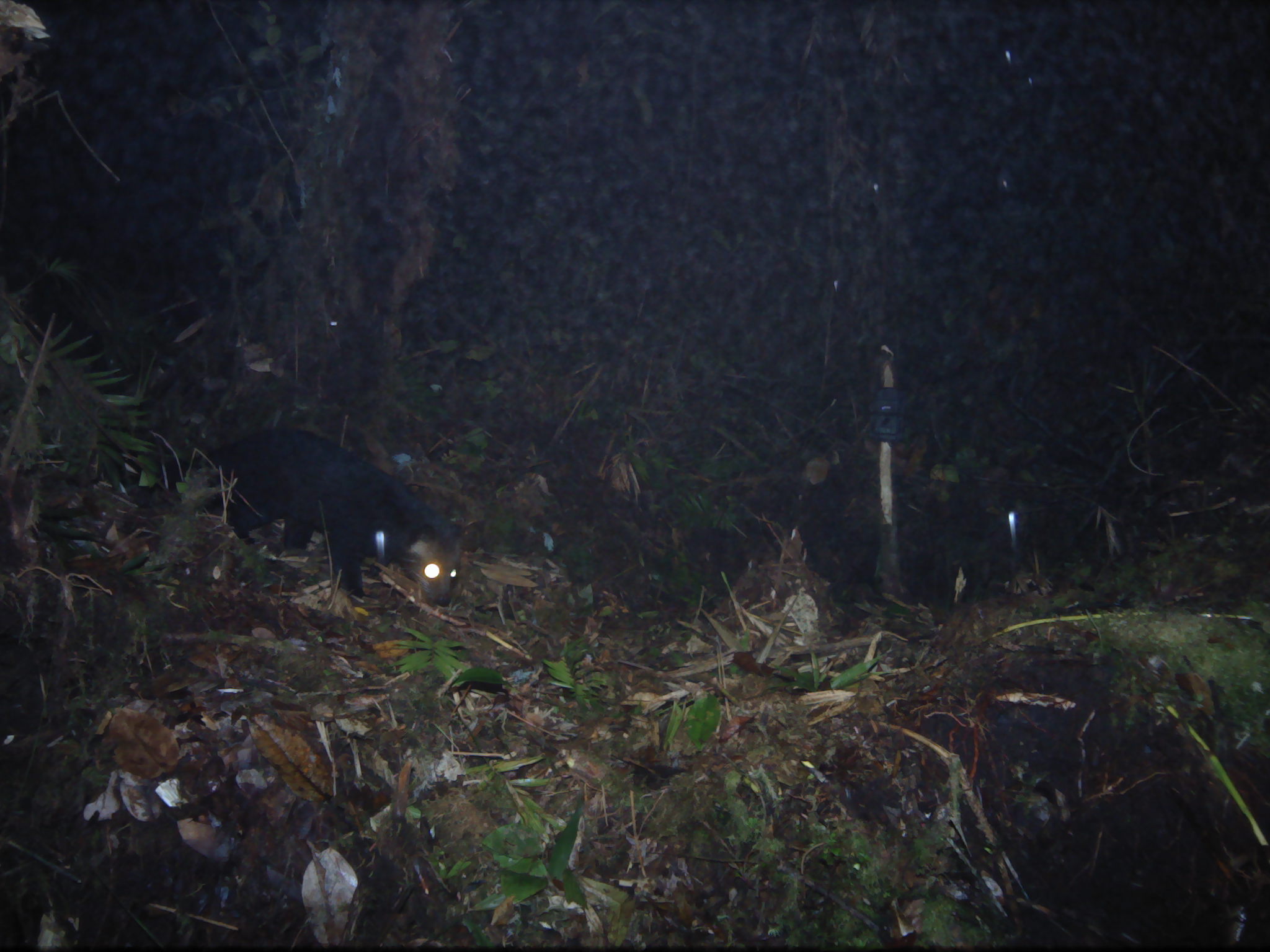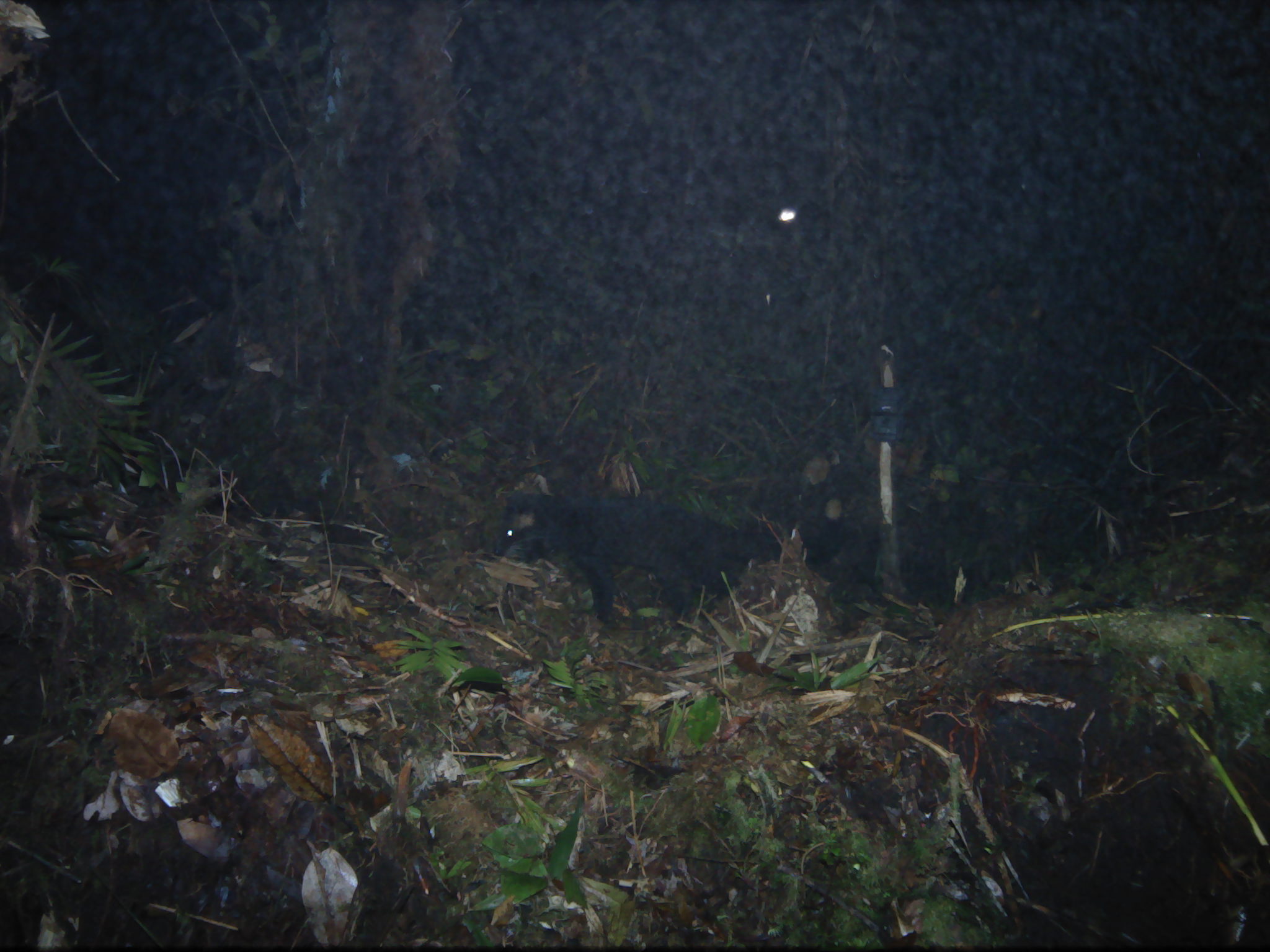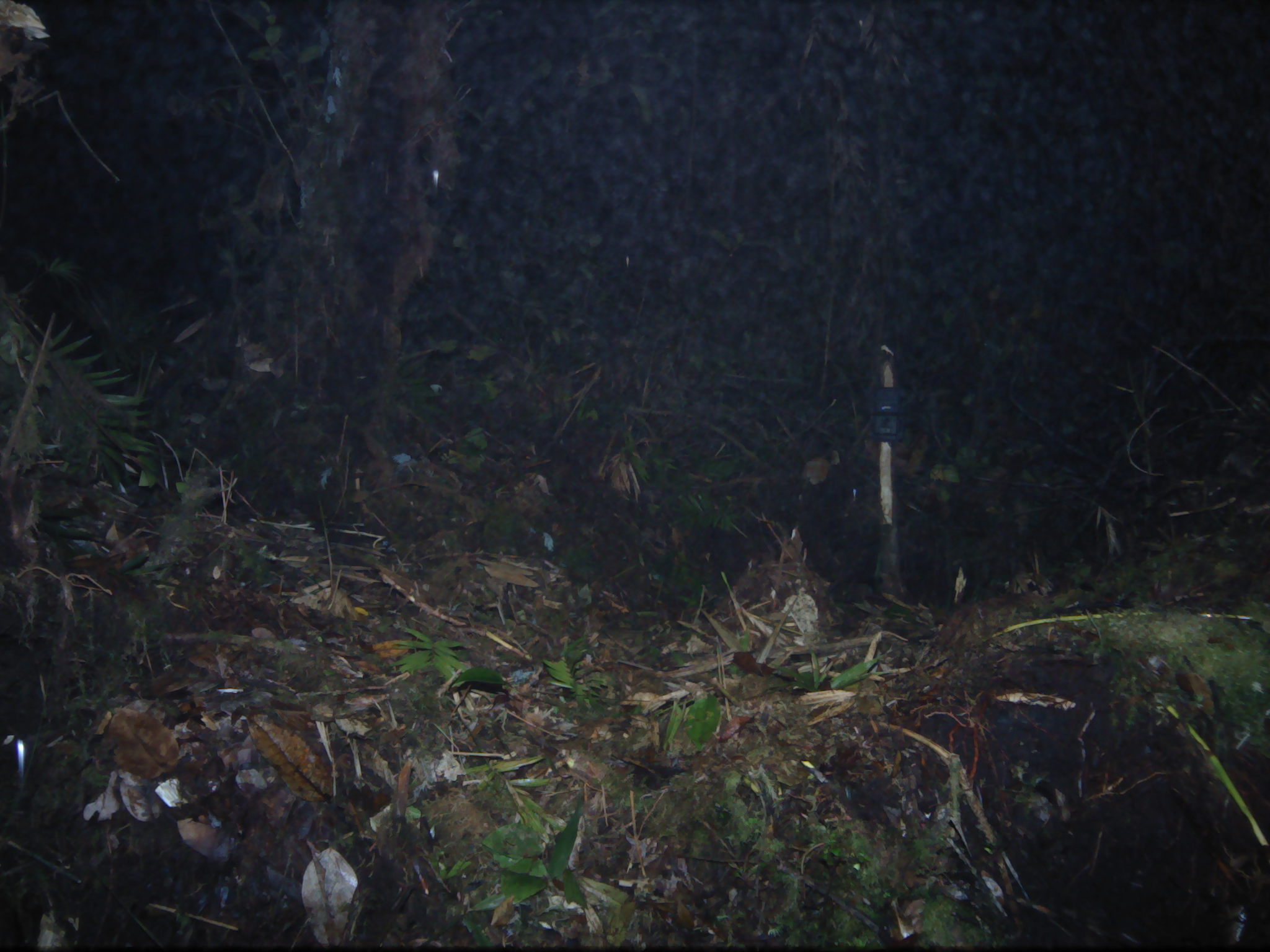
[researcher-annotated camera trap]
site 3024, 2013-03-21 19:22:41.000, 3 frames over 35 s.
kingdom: Animalia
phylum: Chordata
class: Mammalia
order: Carnivora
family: Viverridae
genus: Paguma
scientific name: Paguma larvata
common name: masked palm civet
Paguma larvata (masked palm civet), count 1.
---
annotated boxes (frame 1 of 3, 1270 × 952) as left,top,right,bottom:
paguma larvata: 116,426,463,607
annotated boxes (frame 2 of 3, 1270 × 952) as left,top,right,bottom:
paguma larvata: 488,484,782,624